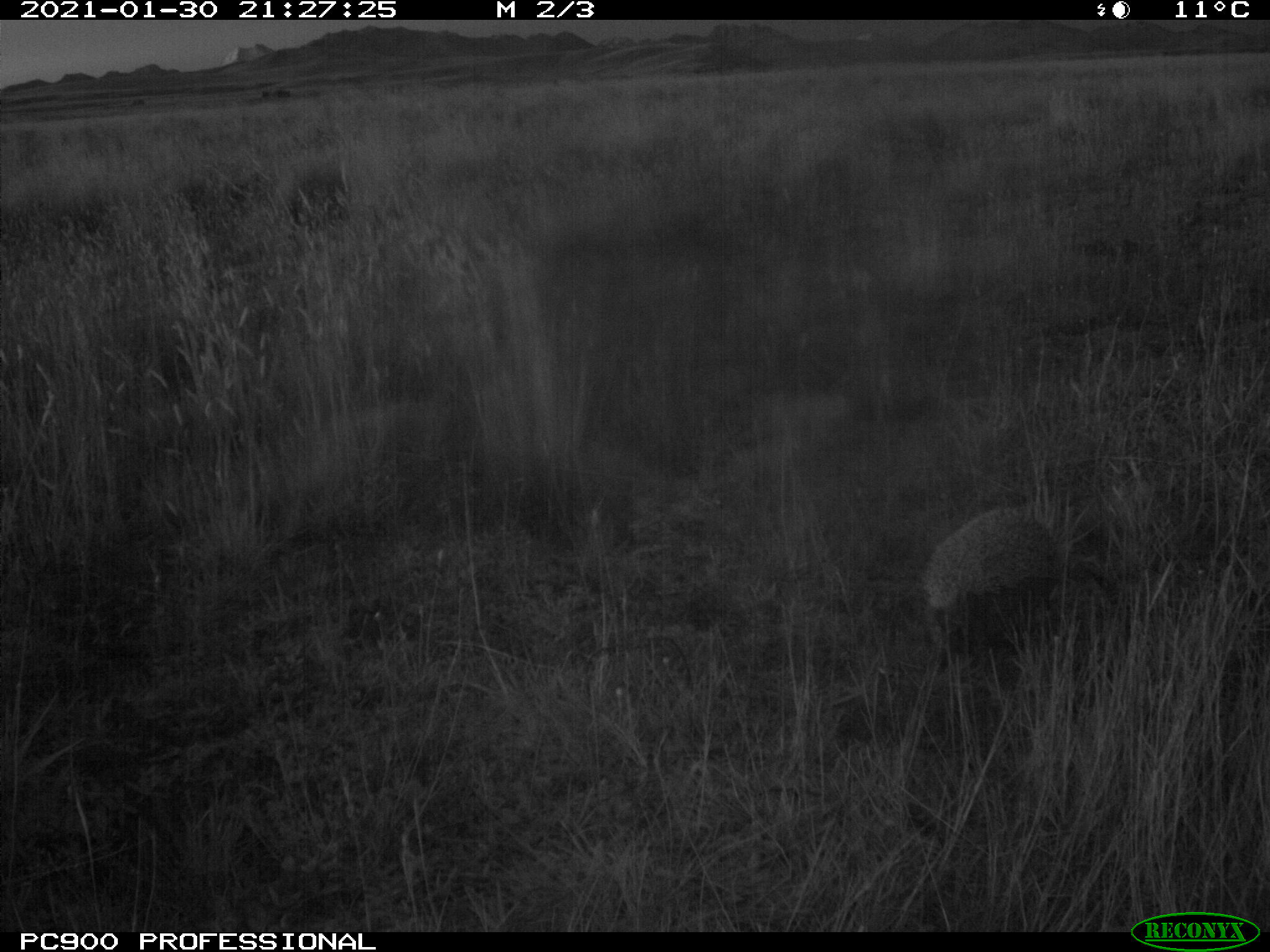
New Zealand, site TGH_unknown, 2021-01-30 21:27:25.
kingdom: Animalia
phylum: Chordata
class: Mammalia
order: Eulipotyphla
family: Erinaceidae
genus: Erinaceus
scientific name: Erinaceus europaeus europaeus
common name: european hedgehog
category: hedgehog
Hedgehog (european hedgehog) (Erinaceus europaeus europaeus).